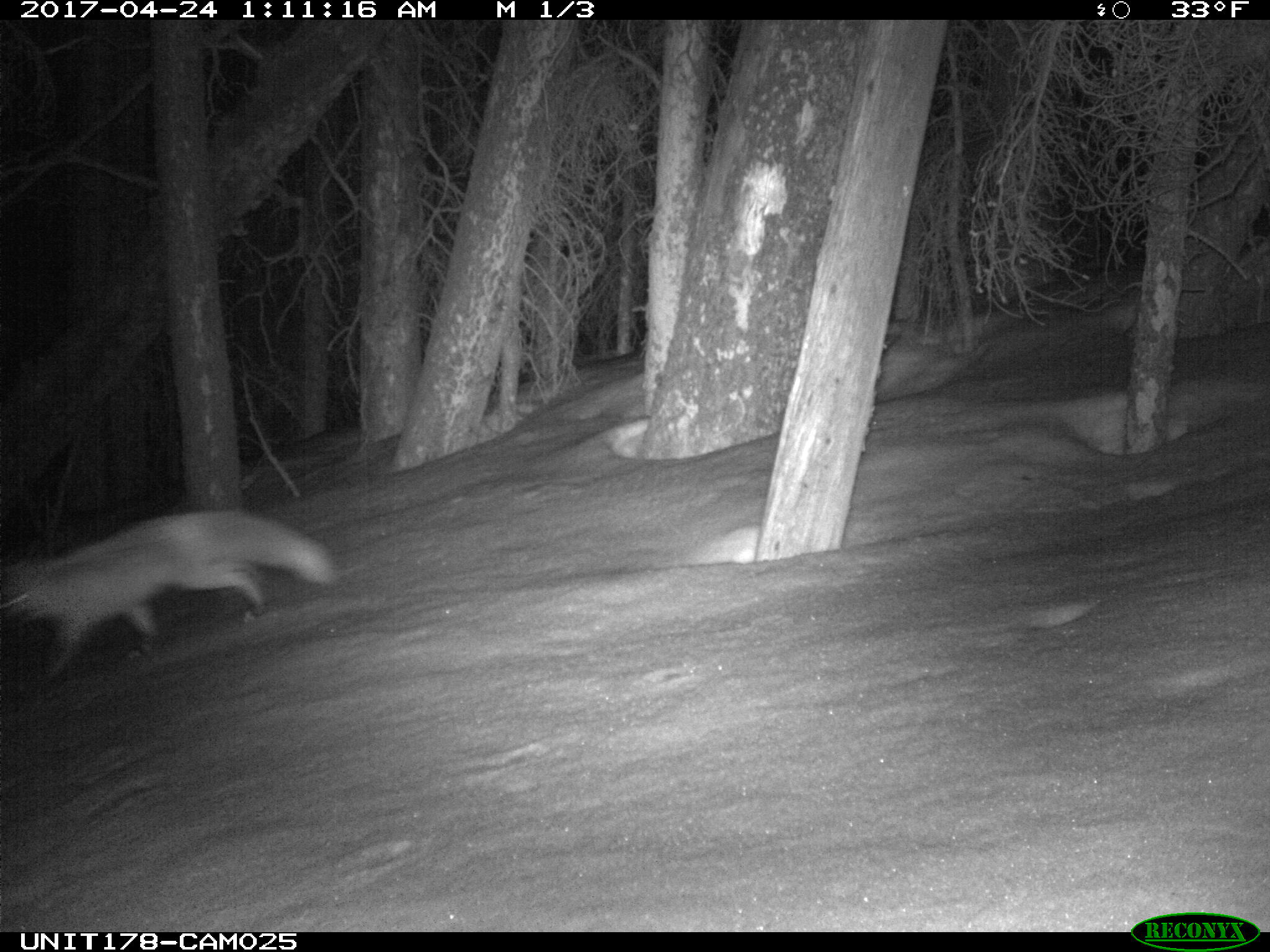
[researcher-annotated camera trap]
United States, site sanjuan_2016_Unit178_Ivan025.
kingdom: Animalia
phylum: Chordata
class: Mammalia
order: Carnivora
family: Canidae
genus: Vulpes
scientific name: Vulpes vulpes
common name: red fox